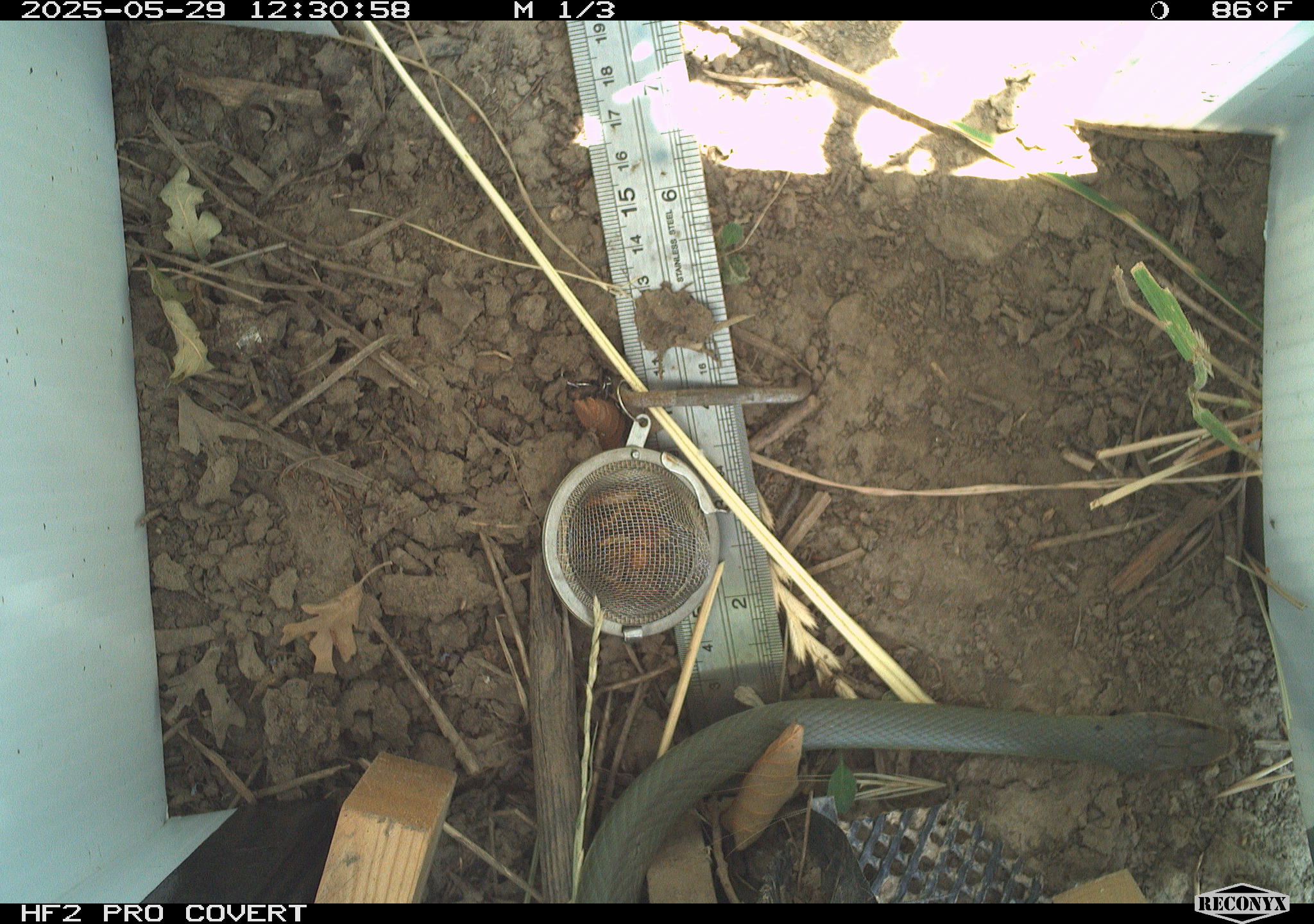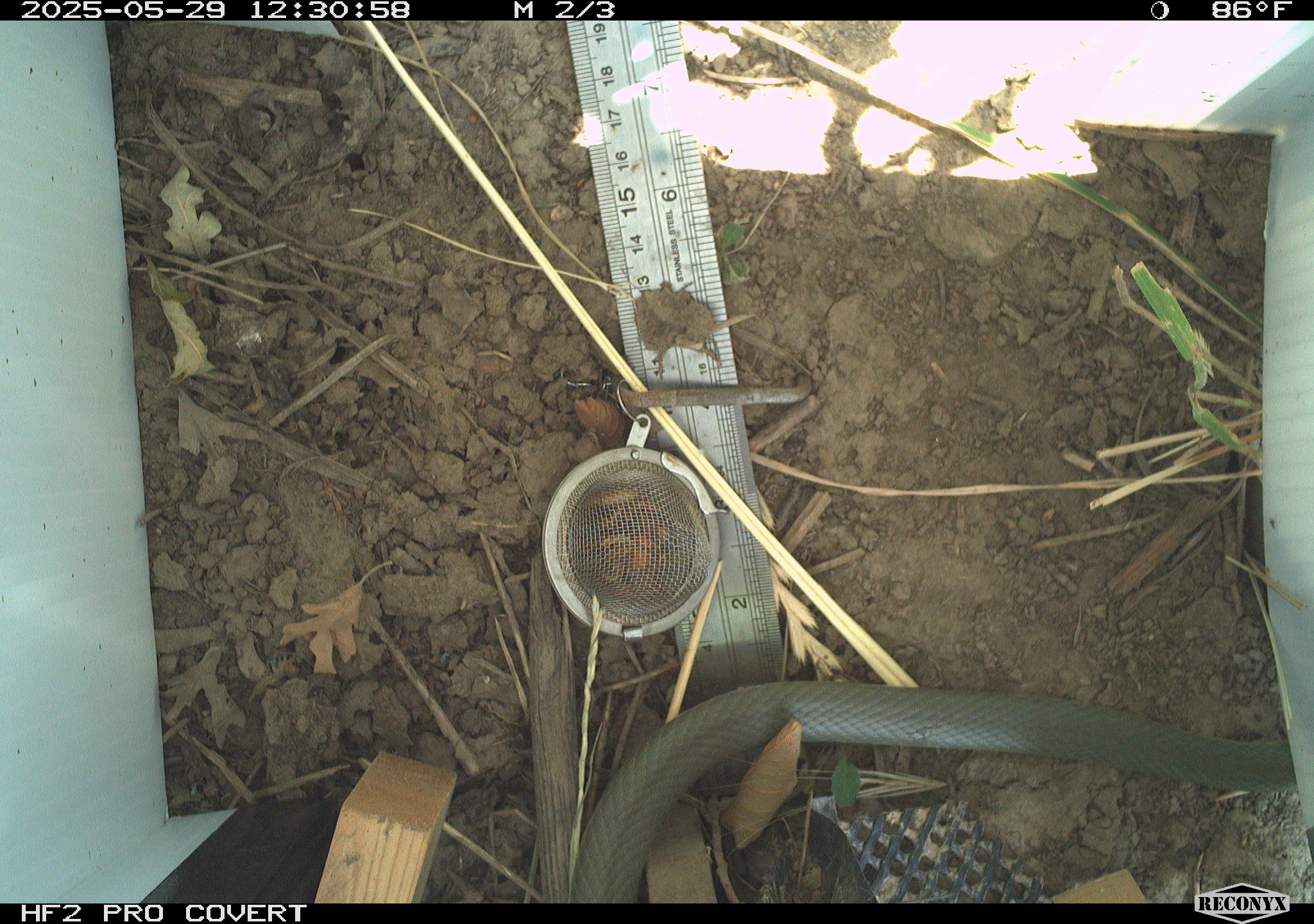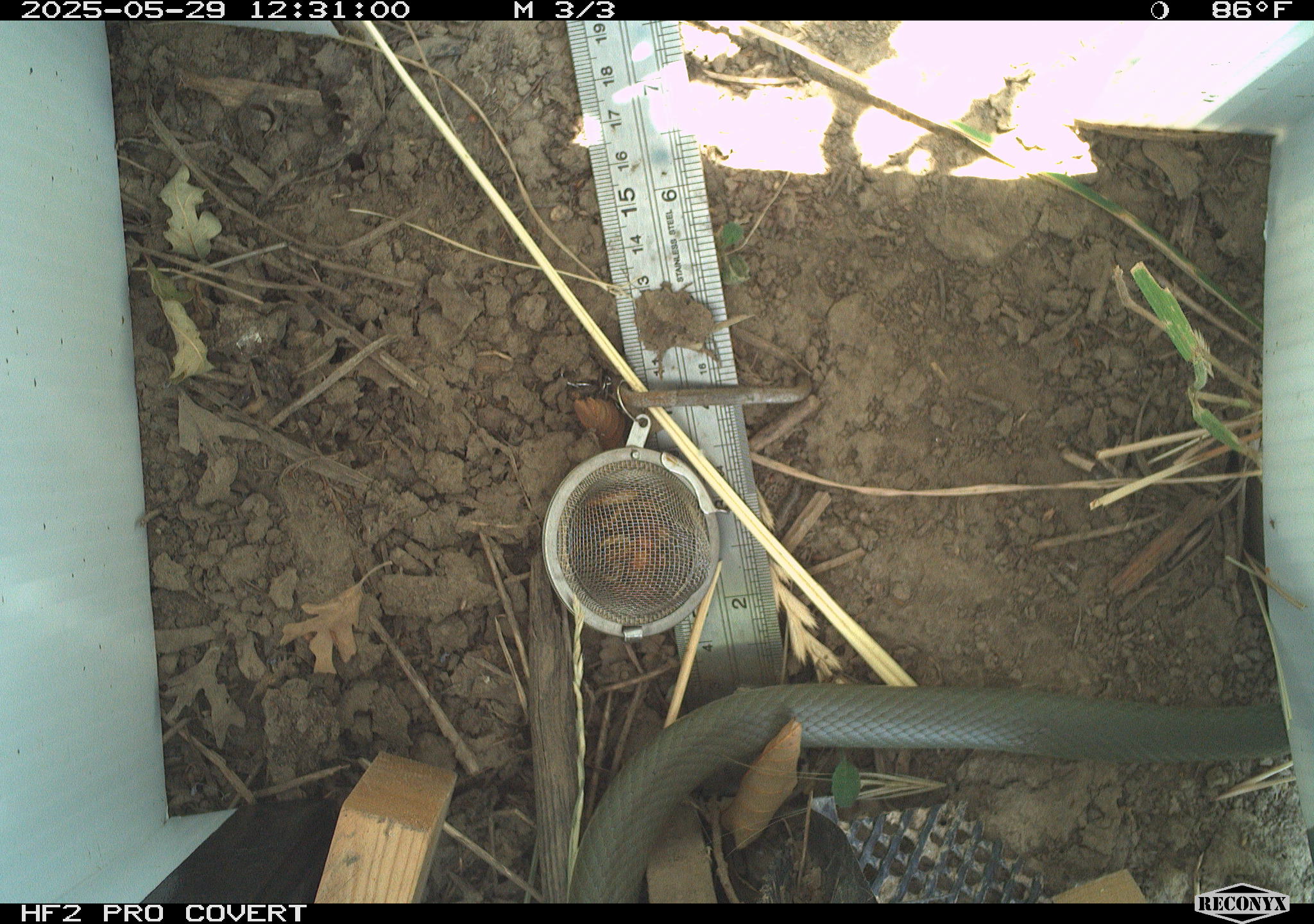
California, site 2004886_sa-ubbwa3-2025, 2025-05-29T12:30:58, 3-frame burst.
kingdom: Animalia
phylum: Chordata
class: Reptilia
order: Squamata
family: Colubridae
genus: Coluber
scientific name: Coluber constrictor mormon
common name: western yellow-bellied racer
Western yellow-bellied racer (Coluber constrictor mormon).